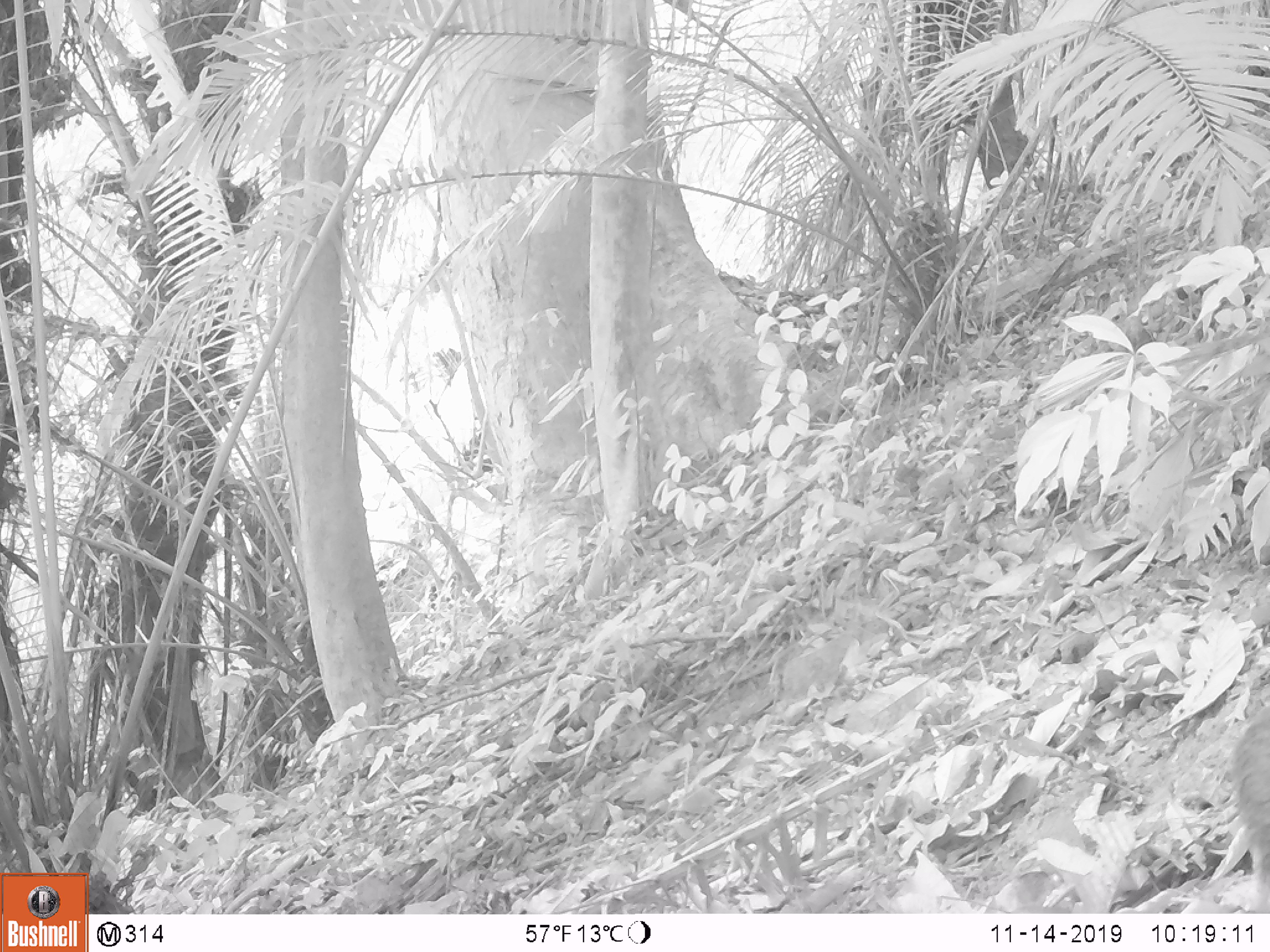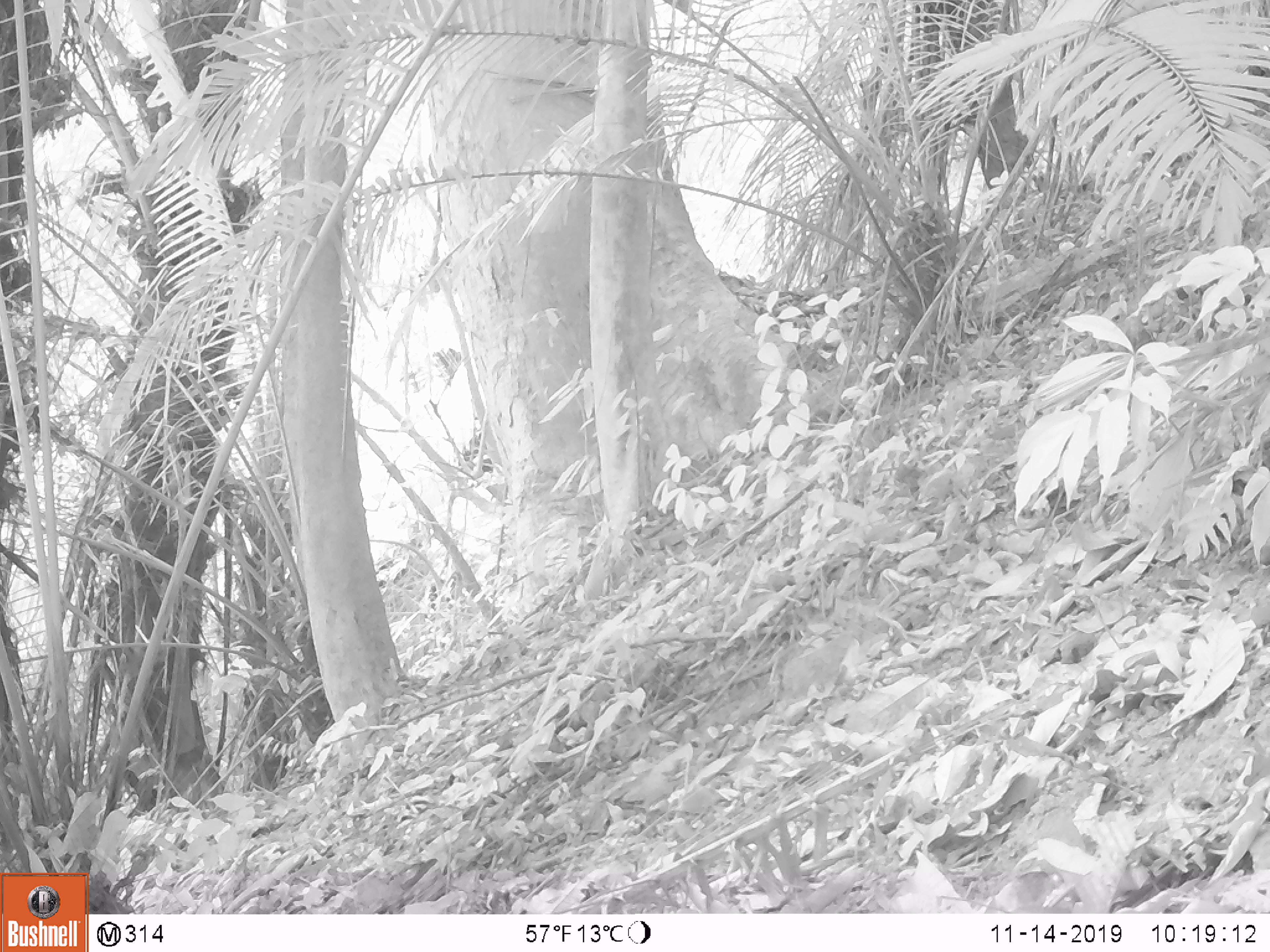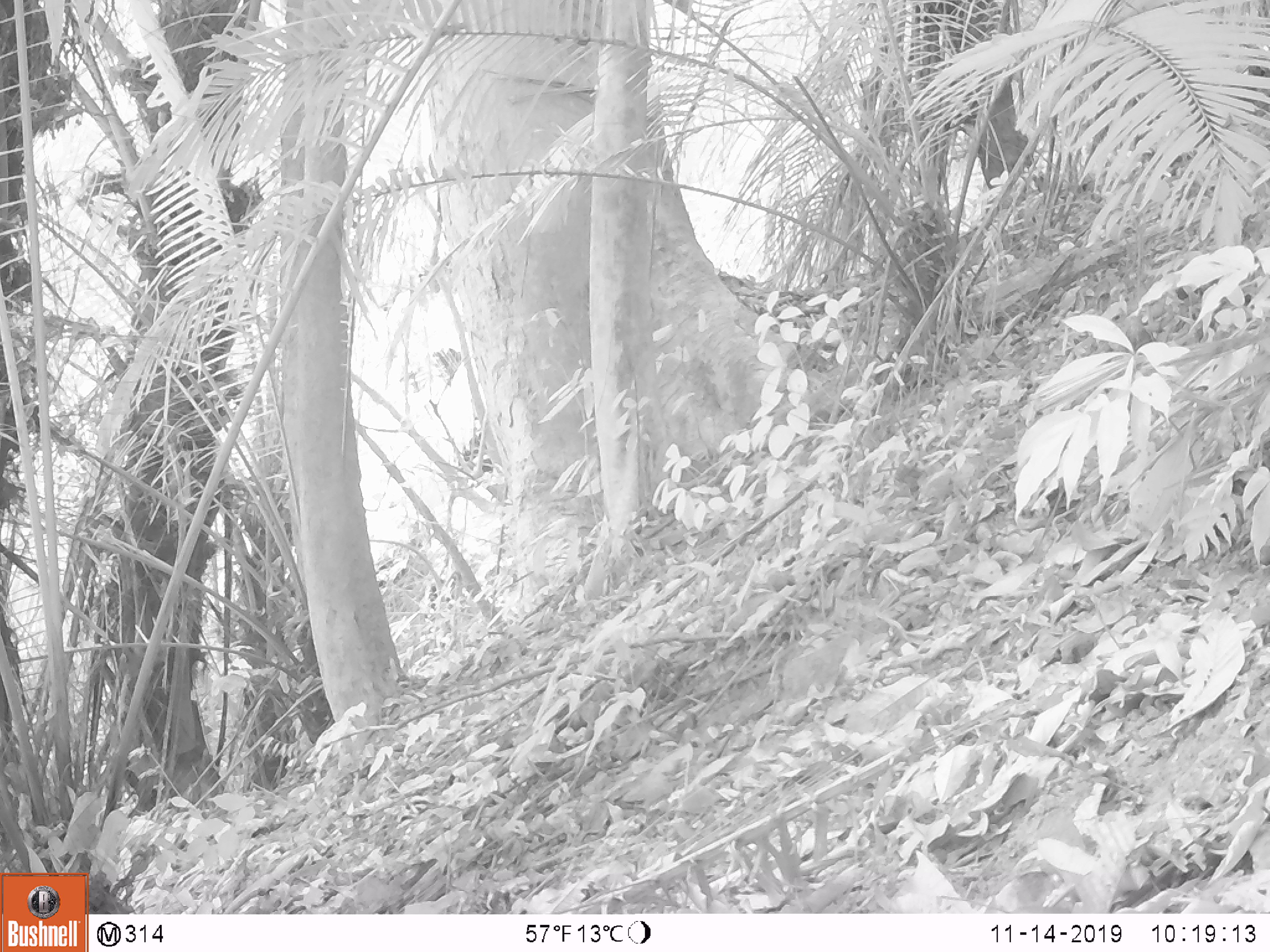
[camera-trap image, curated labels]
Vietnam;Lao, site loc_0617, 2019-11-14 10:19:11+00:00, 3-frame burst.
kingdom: Animalia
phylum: Chordata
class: Mammalia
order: Artiodactyla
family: Suidae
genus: Sus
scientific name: Sus scrofa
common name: eurasian wild pig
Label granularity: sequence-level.